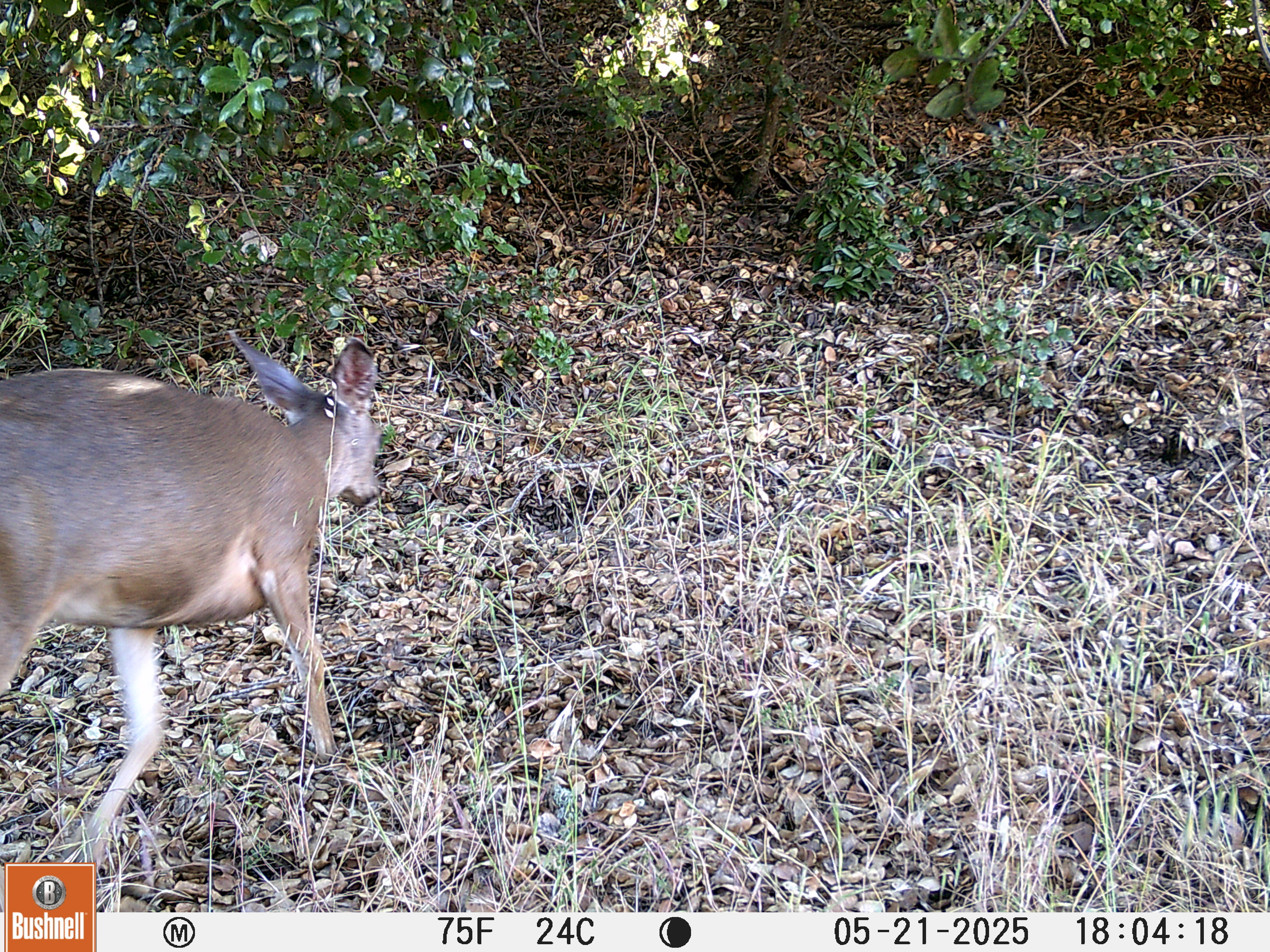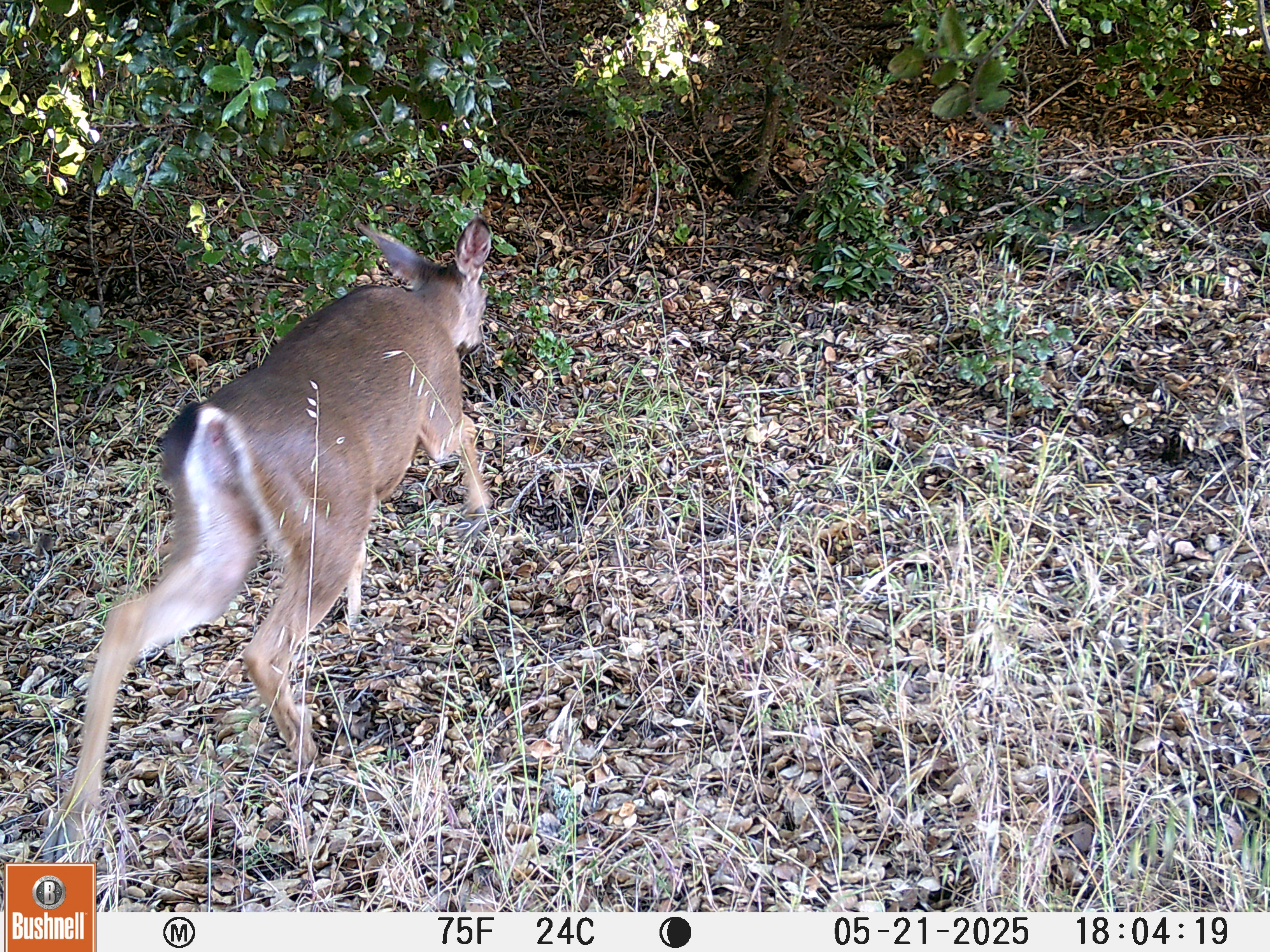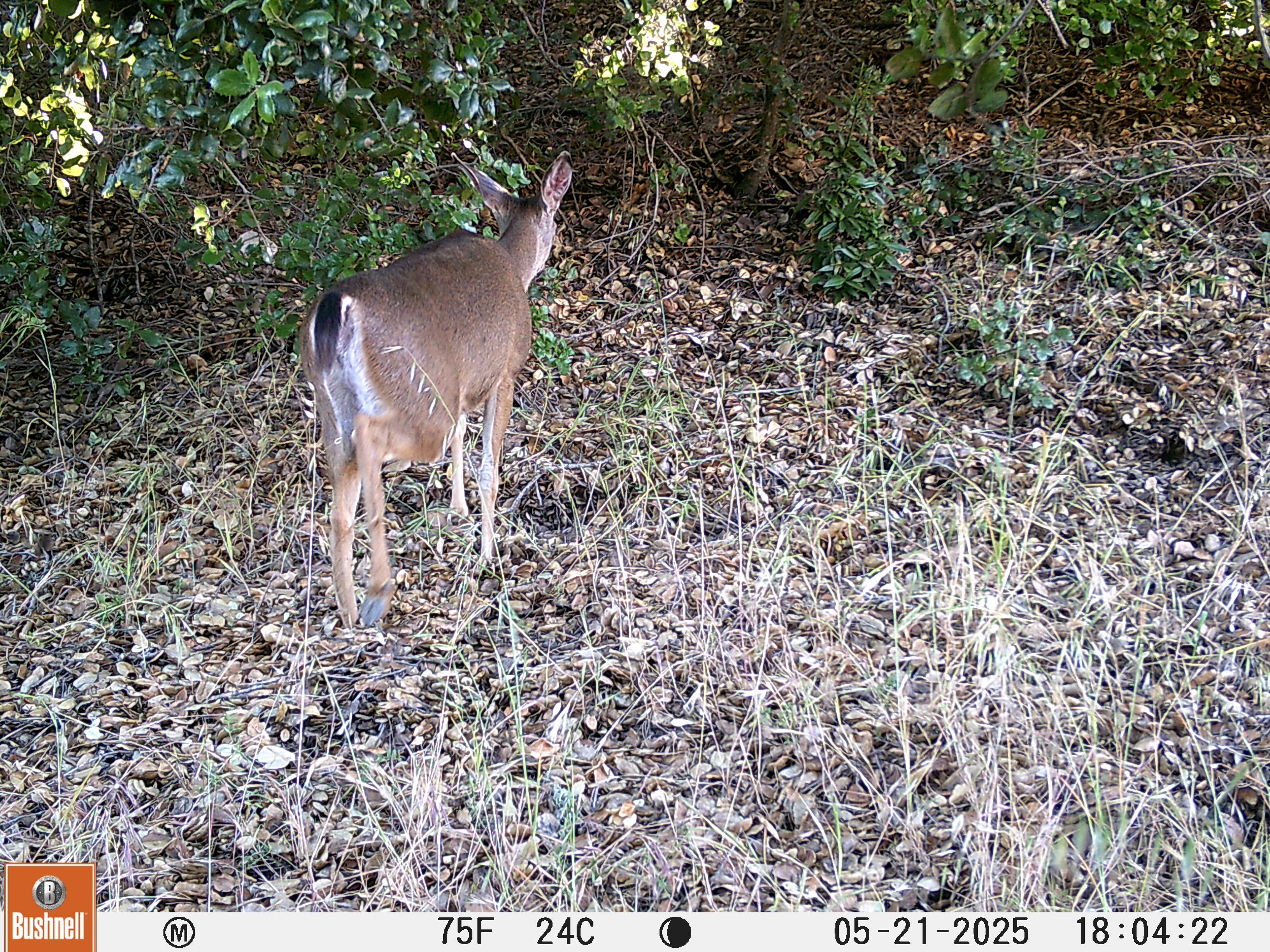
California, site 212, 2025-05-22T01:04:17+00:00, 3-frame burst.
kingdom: Animalia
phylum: Chordata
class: Mammalia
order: Artiodactyla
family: Cervidae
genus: Odocoileus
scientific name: Odocoileus hemionus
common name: mule deer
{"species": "mule deer (Odocoileus hemionus)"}